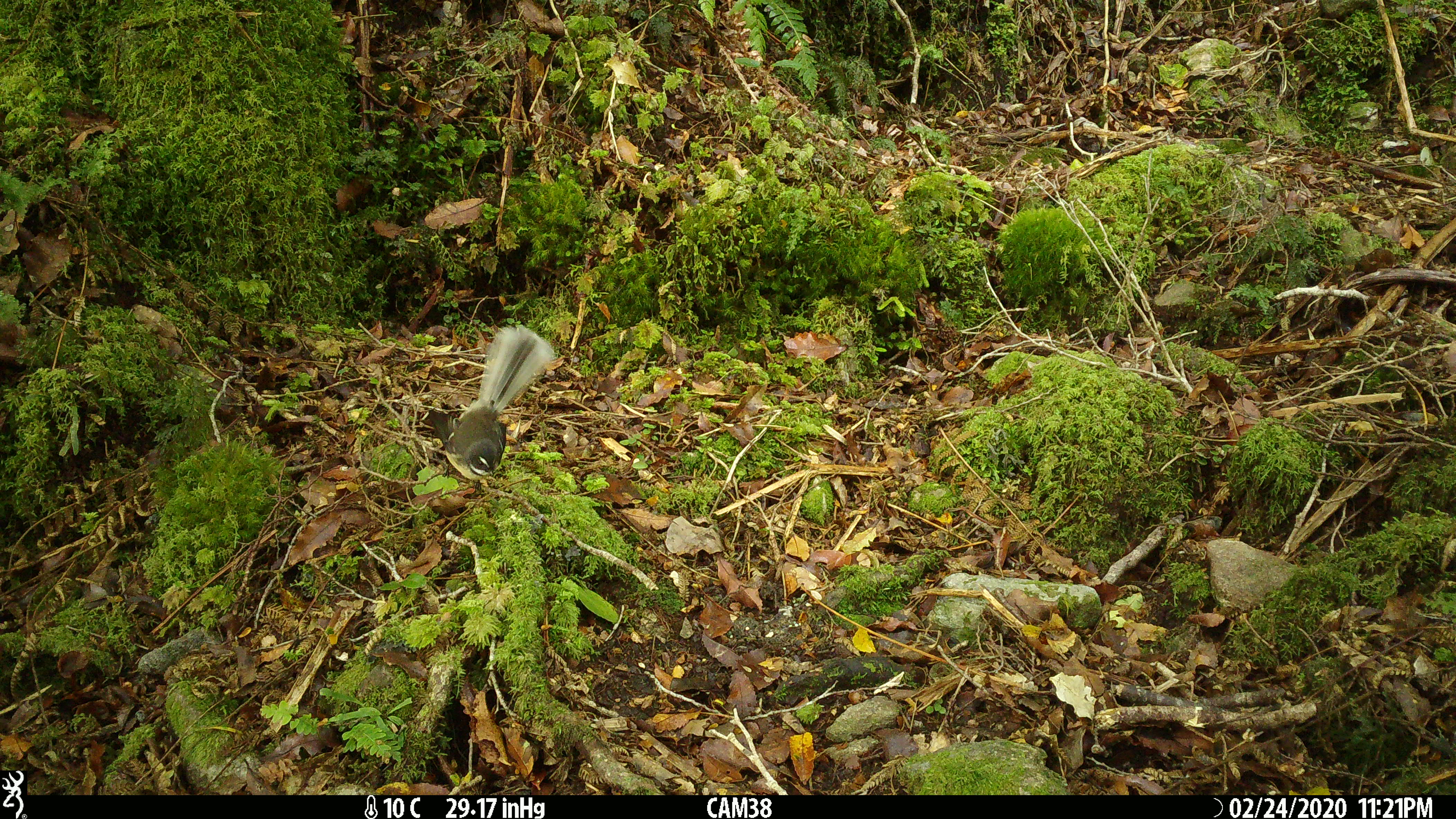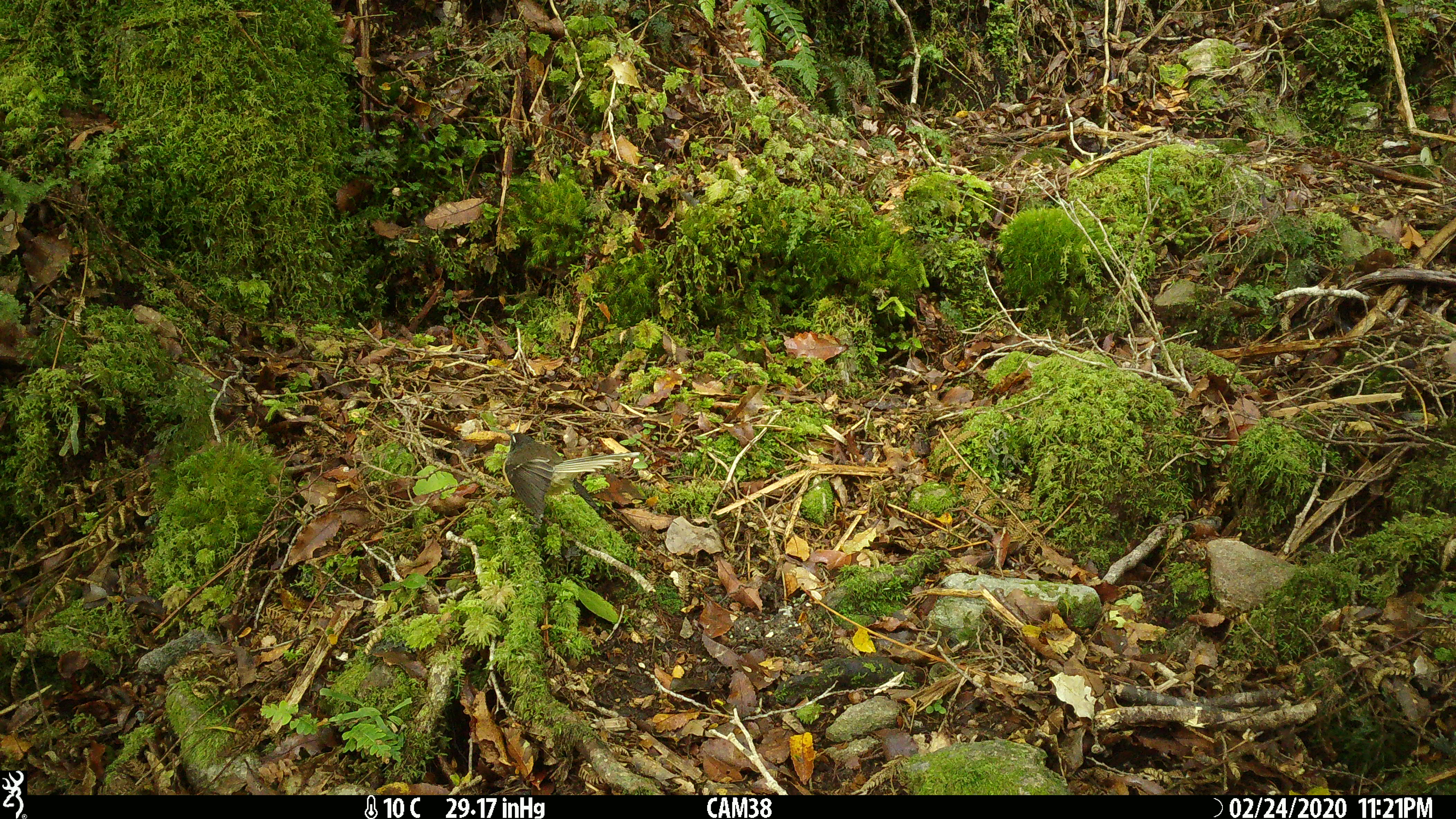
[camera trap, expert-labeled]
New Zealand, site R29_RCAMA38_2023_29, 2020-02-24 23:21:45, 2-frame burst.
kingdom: Animalia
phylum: Chordata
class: Aves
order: Passeriformes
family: Rhipiduridae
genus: Rhipidura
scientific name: Rhipidura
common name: fantails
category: fantail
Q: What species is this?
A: Fantail (fantails) (Rhipidura).